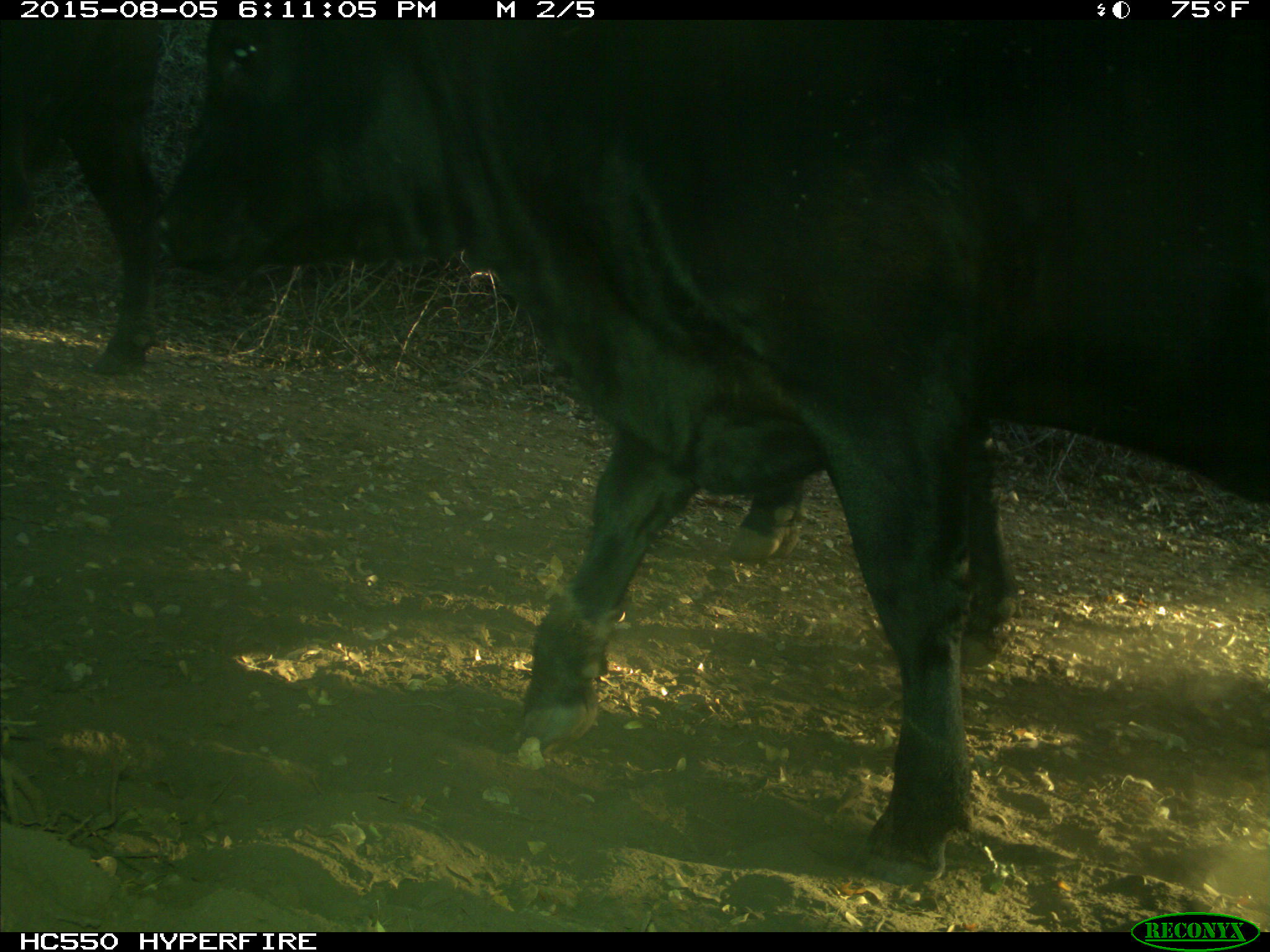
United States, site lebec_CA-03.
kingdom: Animalia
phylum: Chordata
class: Mammalia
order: Artiodactyla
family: Bovidae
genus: Bos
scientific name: Bos taurus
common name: domestic cow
Bos taurus (domestic cow).